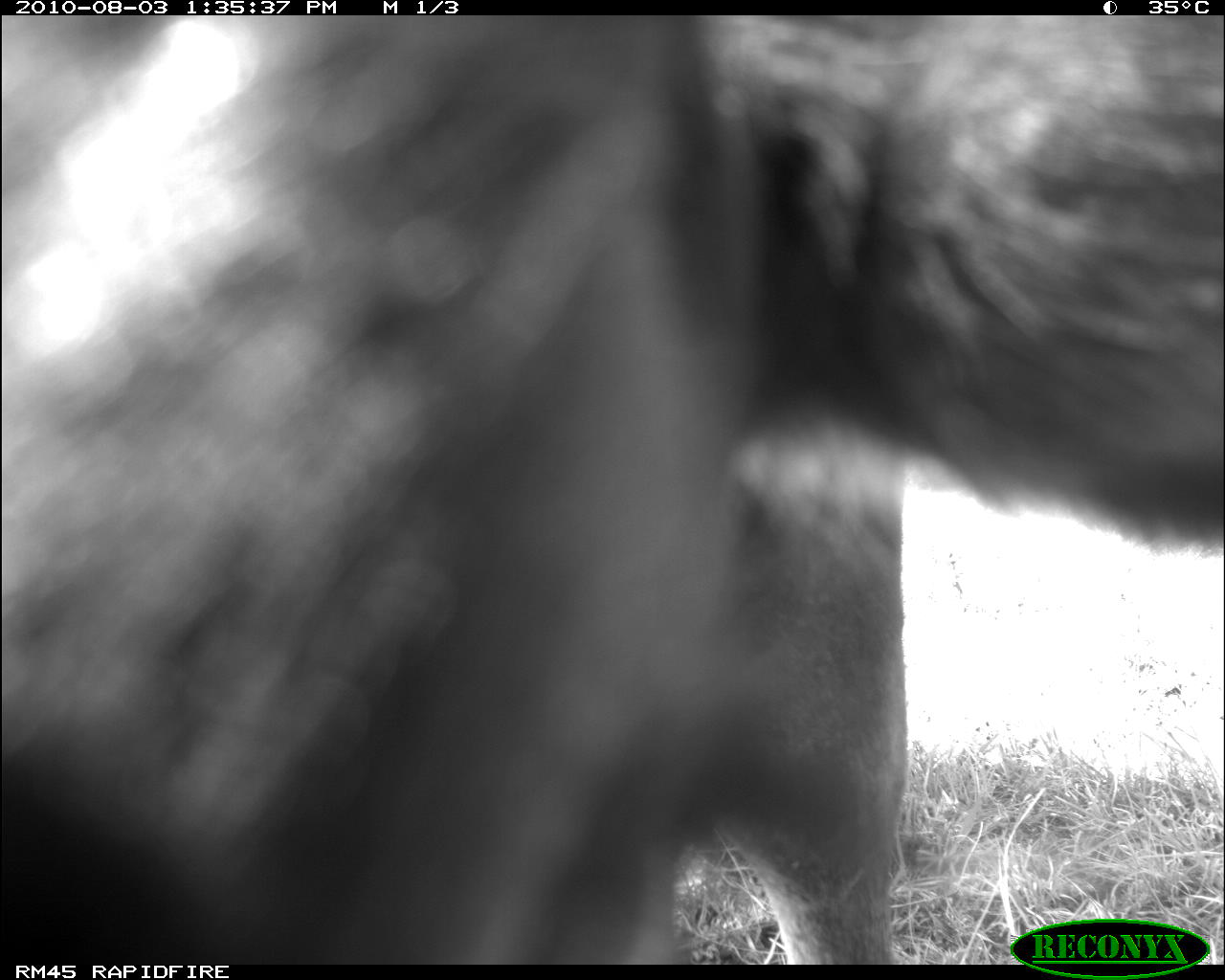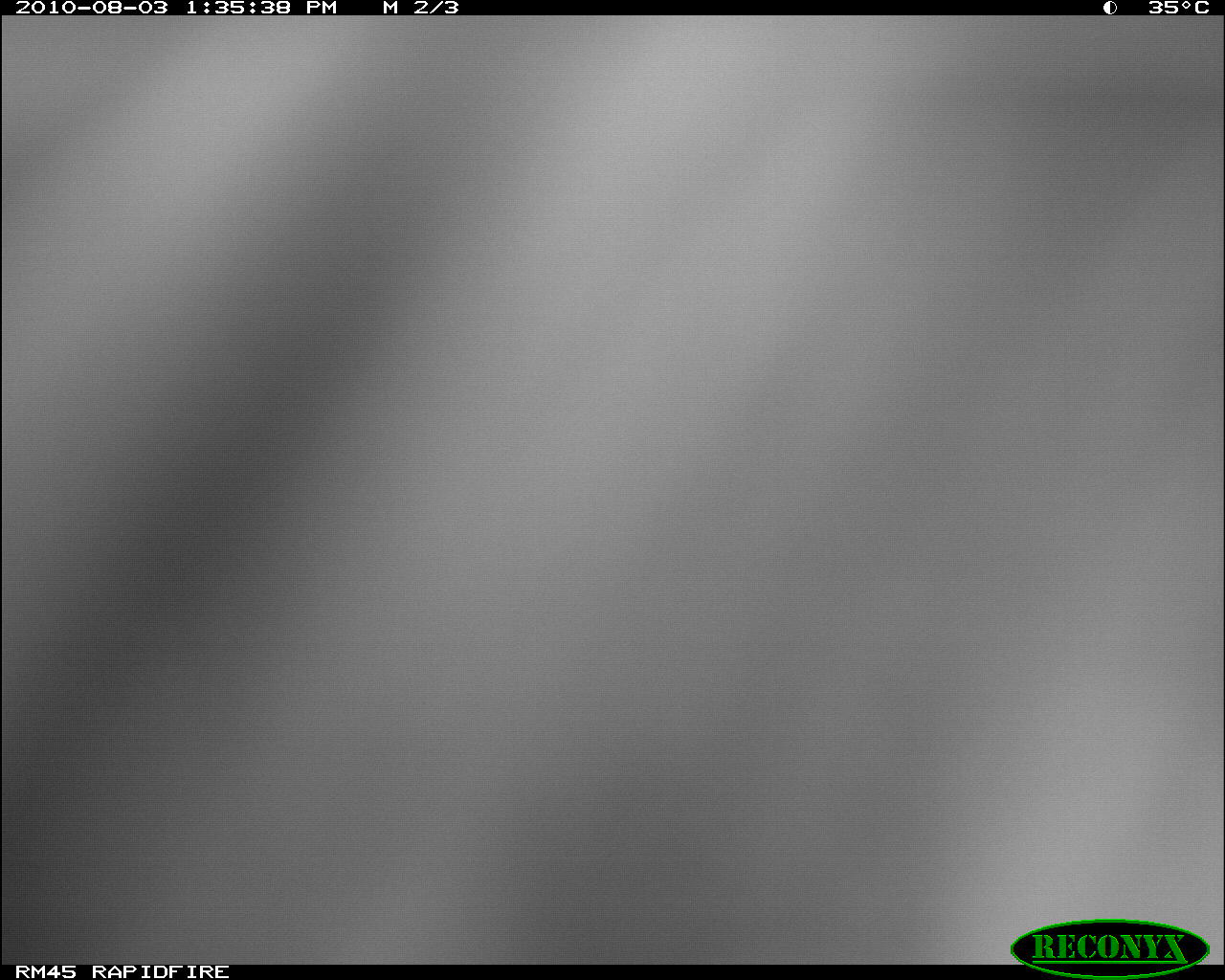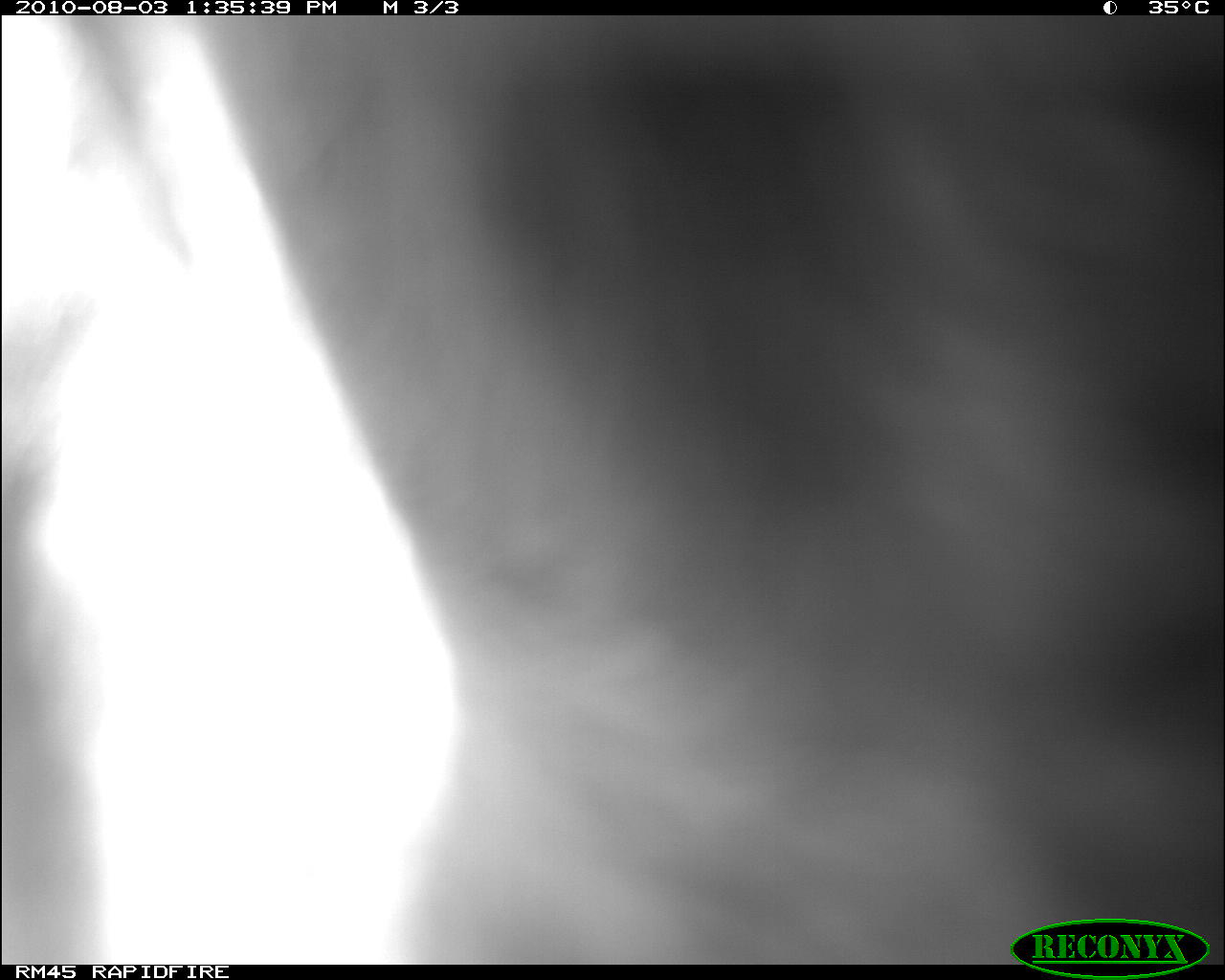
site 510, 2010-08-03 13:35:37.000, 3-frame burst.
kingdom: Animalia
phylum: Chordata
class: Mammalia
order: Artiodactyla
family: Bovidae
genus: Bos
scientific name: Bos taurus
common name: domestic cattle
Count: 1.